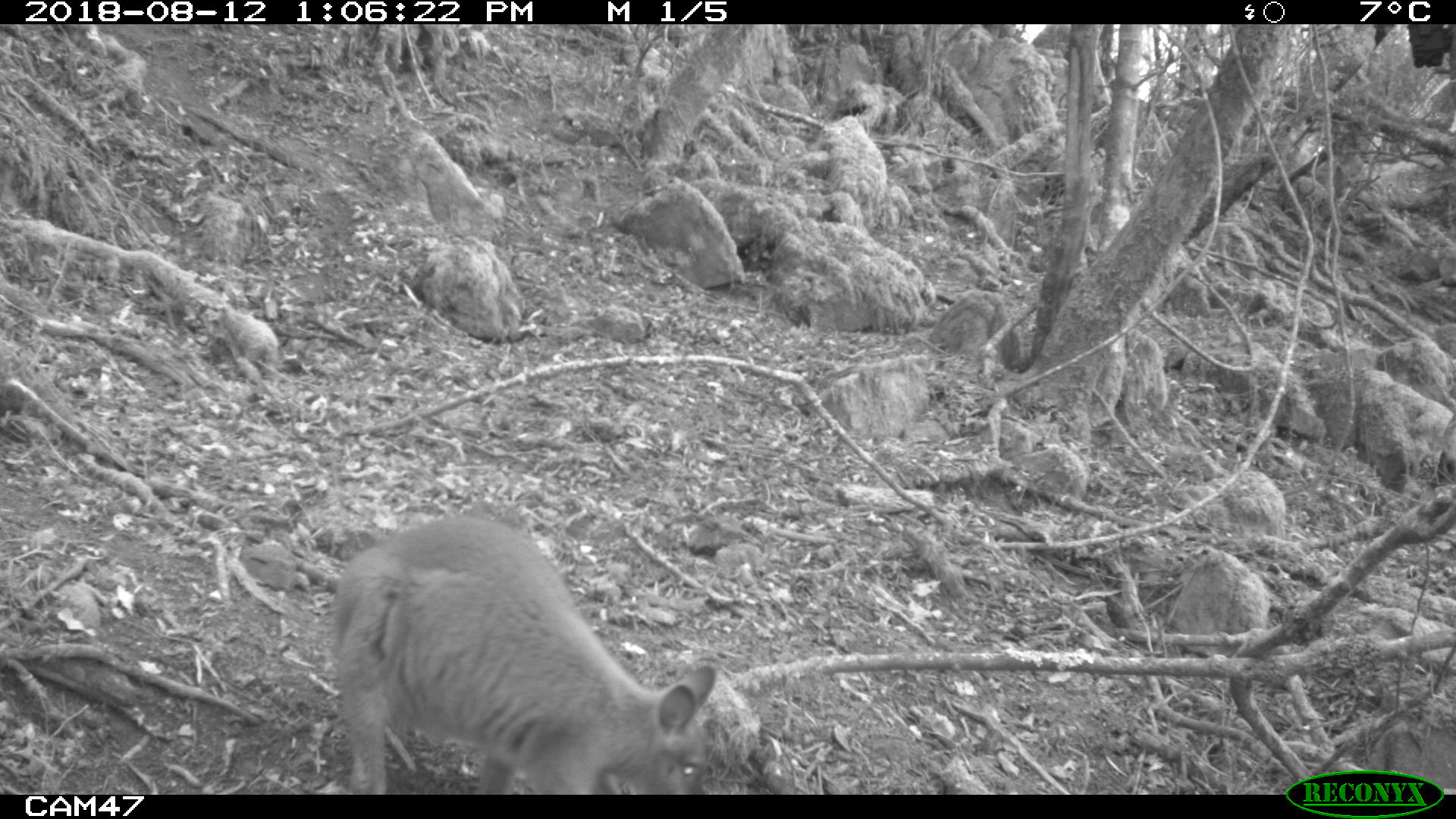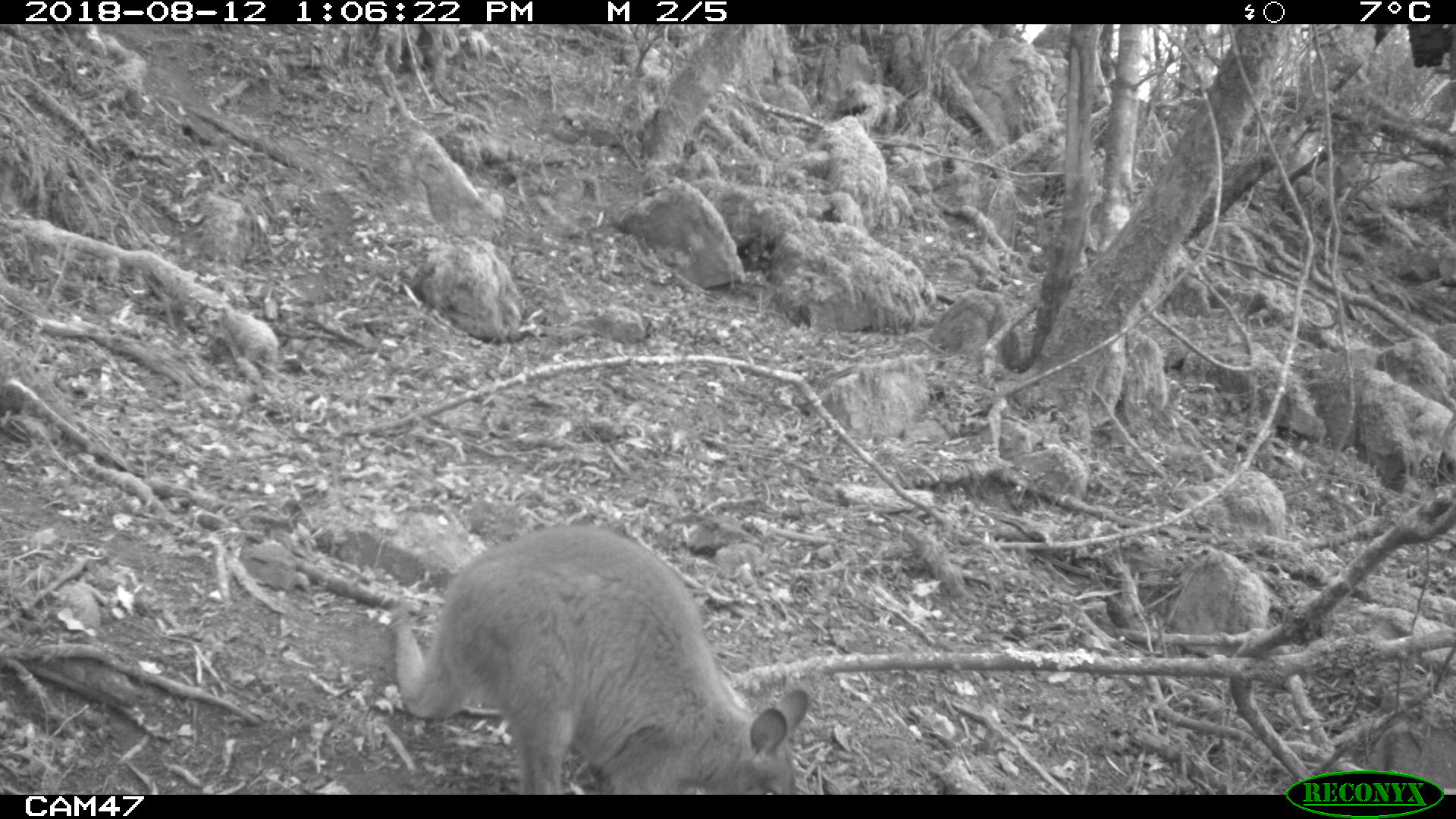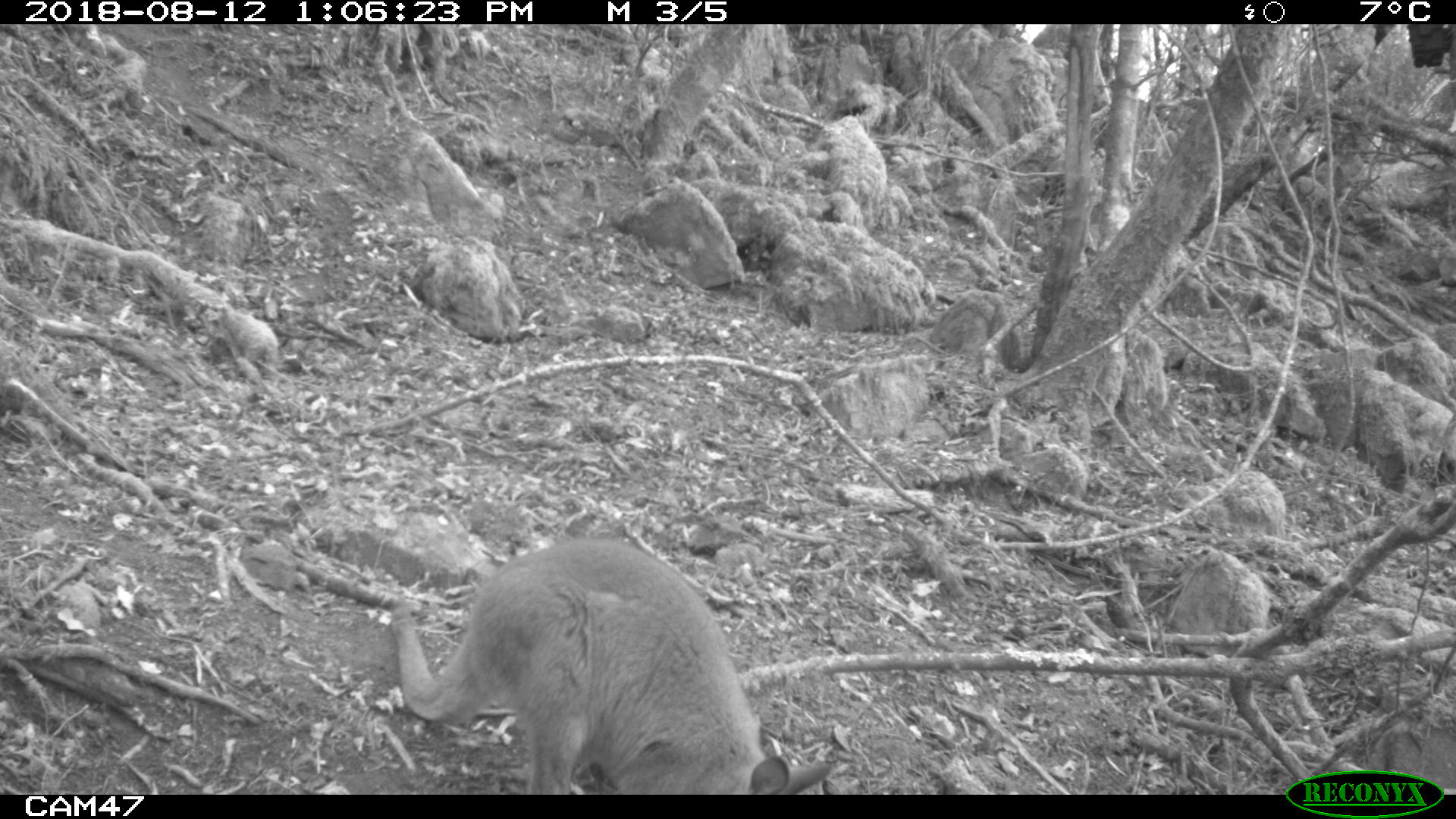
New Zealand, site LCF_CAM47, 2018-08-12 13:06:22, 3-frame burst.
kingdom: Animalia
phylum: Chordata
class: Mammalia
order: Diprotodontia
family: Macropodidae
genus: Notamacropus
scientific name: Notamacropus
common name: wallaby